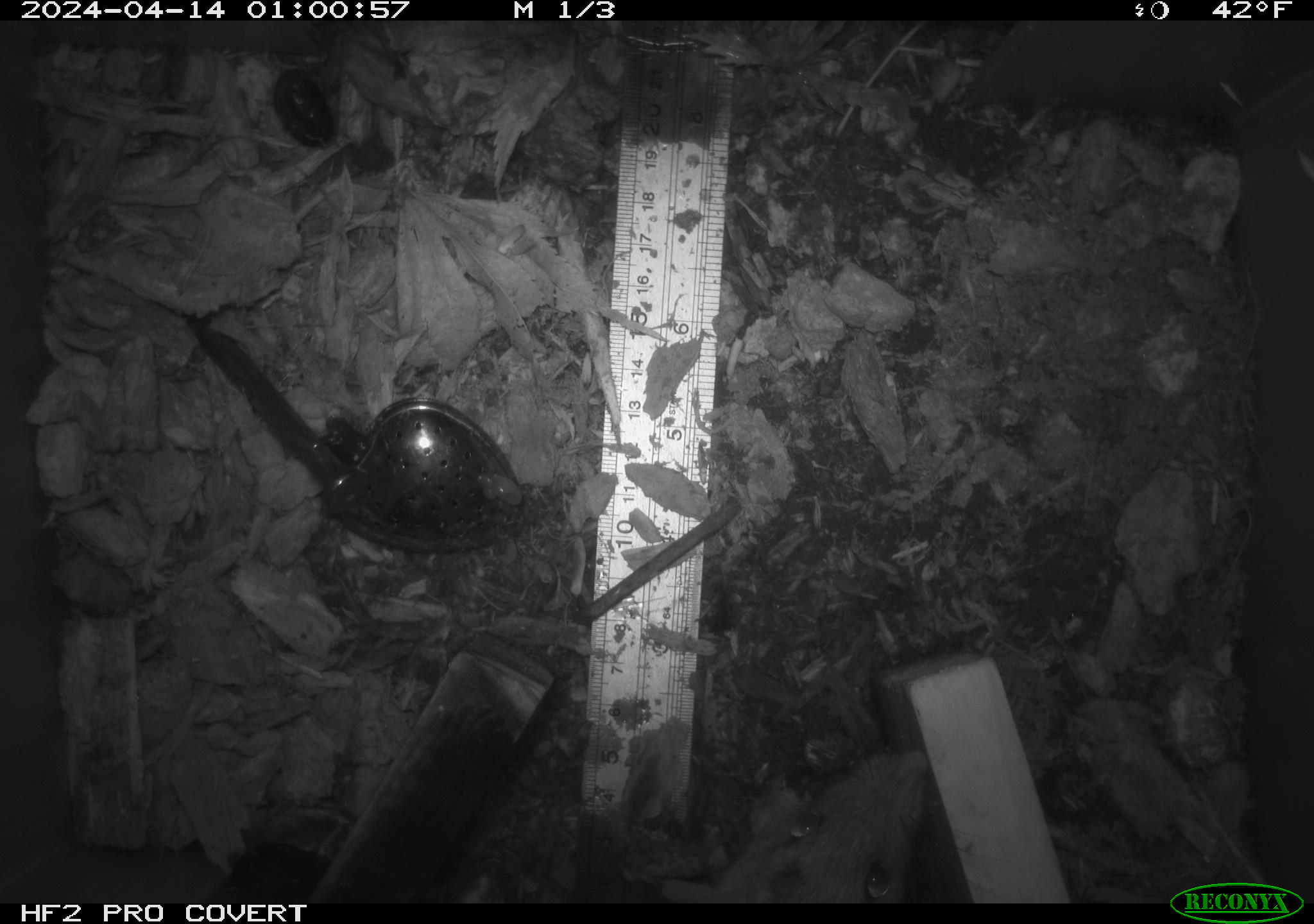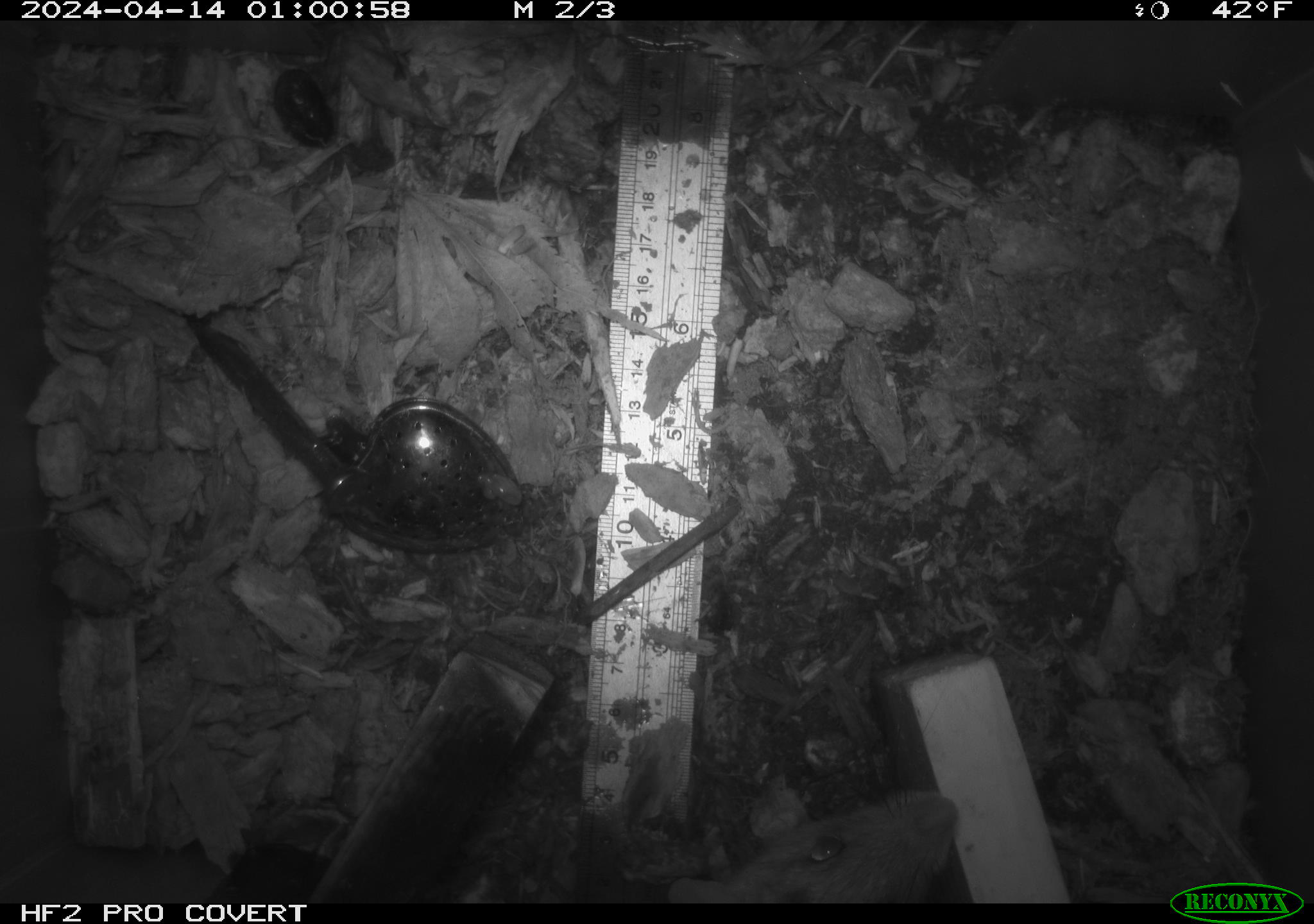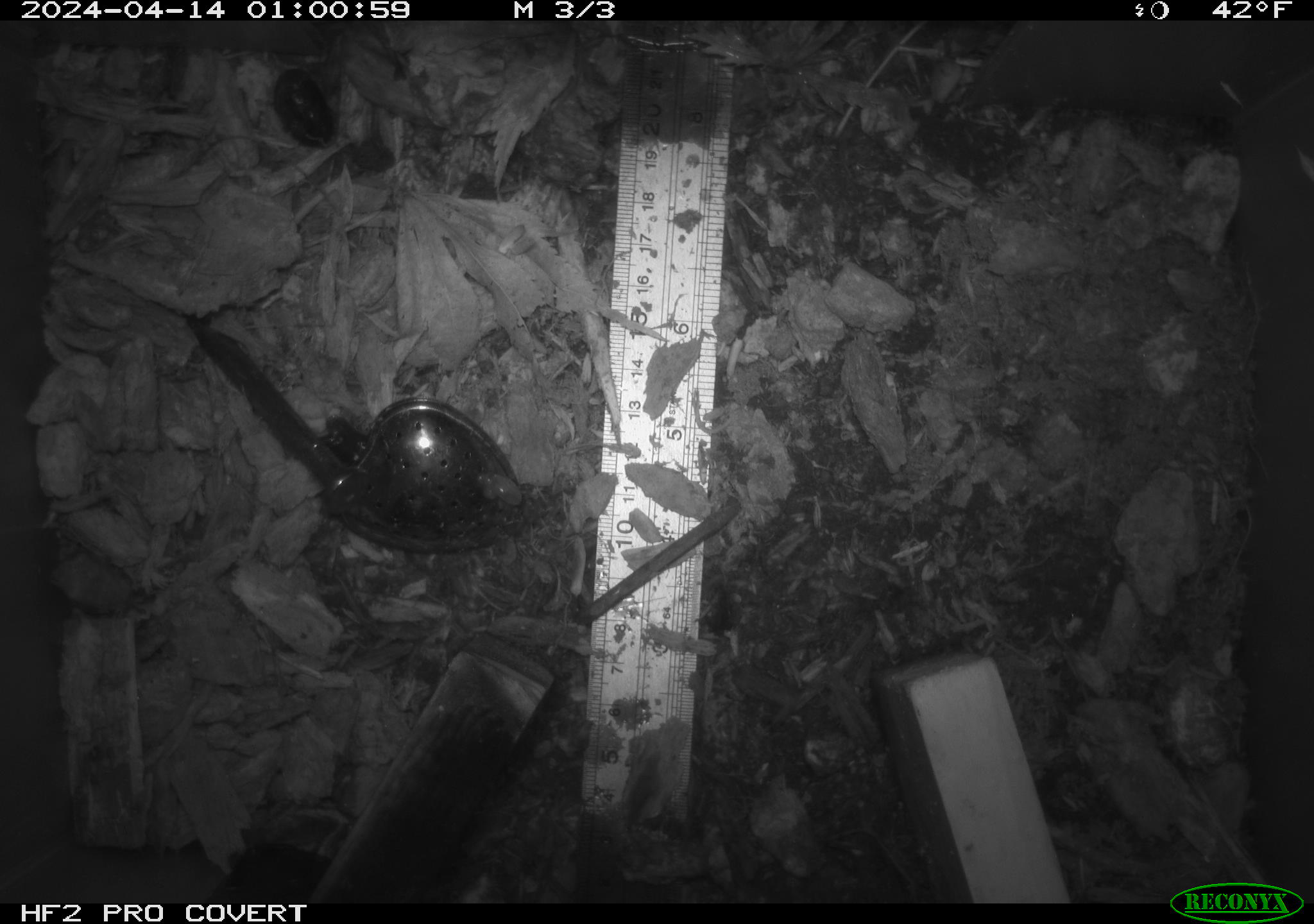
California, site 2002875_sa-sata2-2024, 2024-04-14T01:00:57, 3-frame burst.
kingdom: Animalia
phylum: Chordata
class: Mammalia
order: Rodentia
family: Muridae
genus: Rattus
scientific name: Rattus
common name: rat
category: rattus species